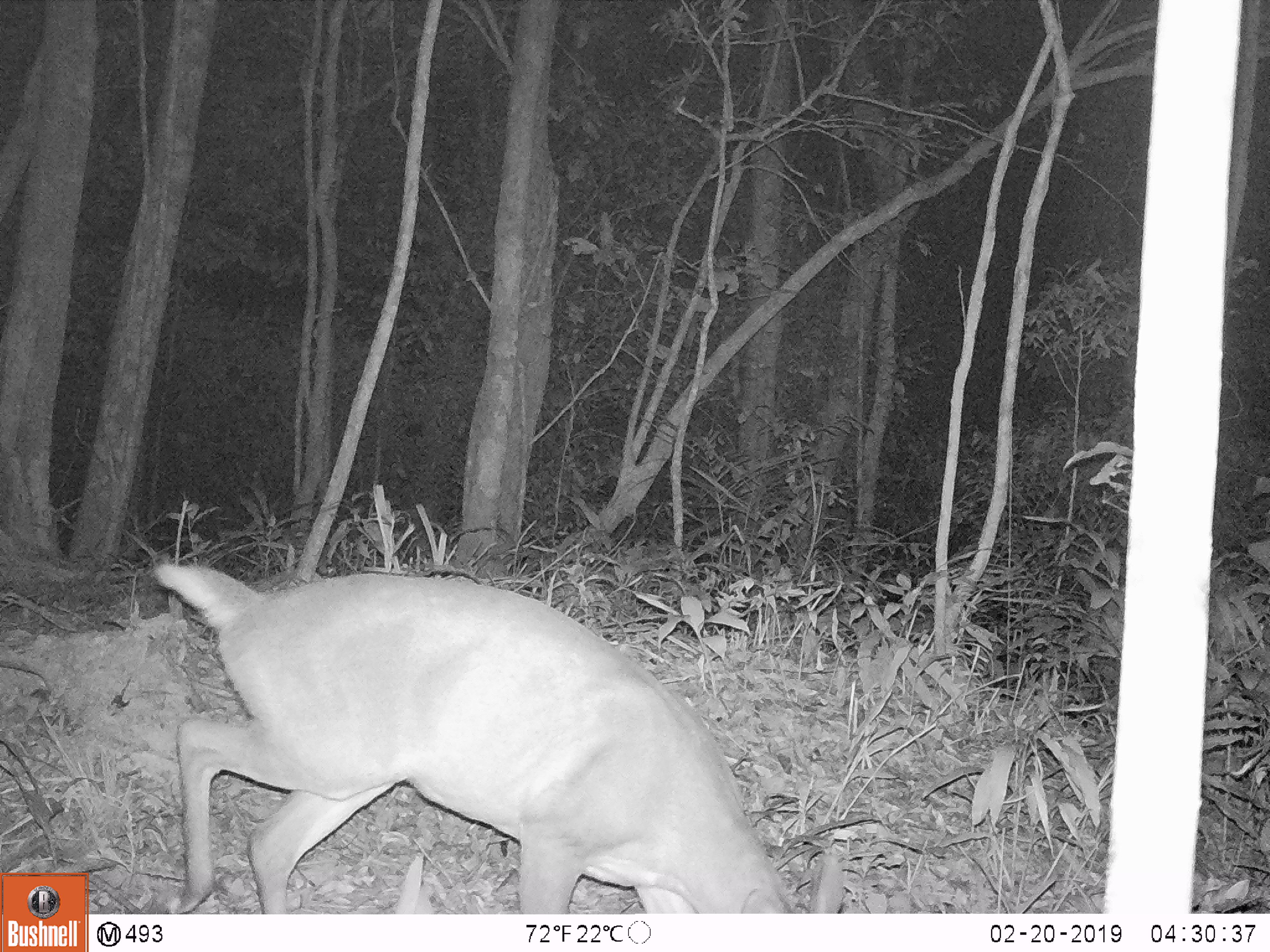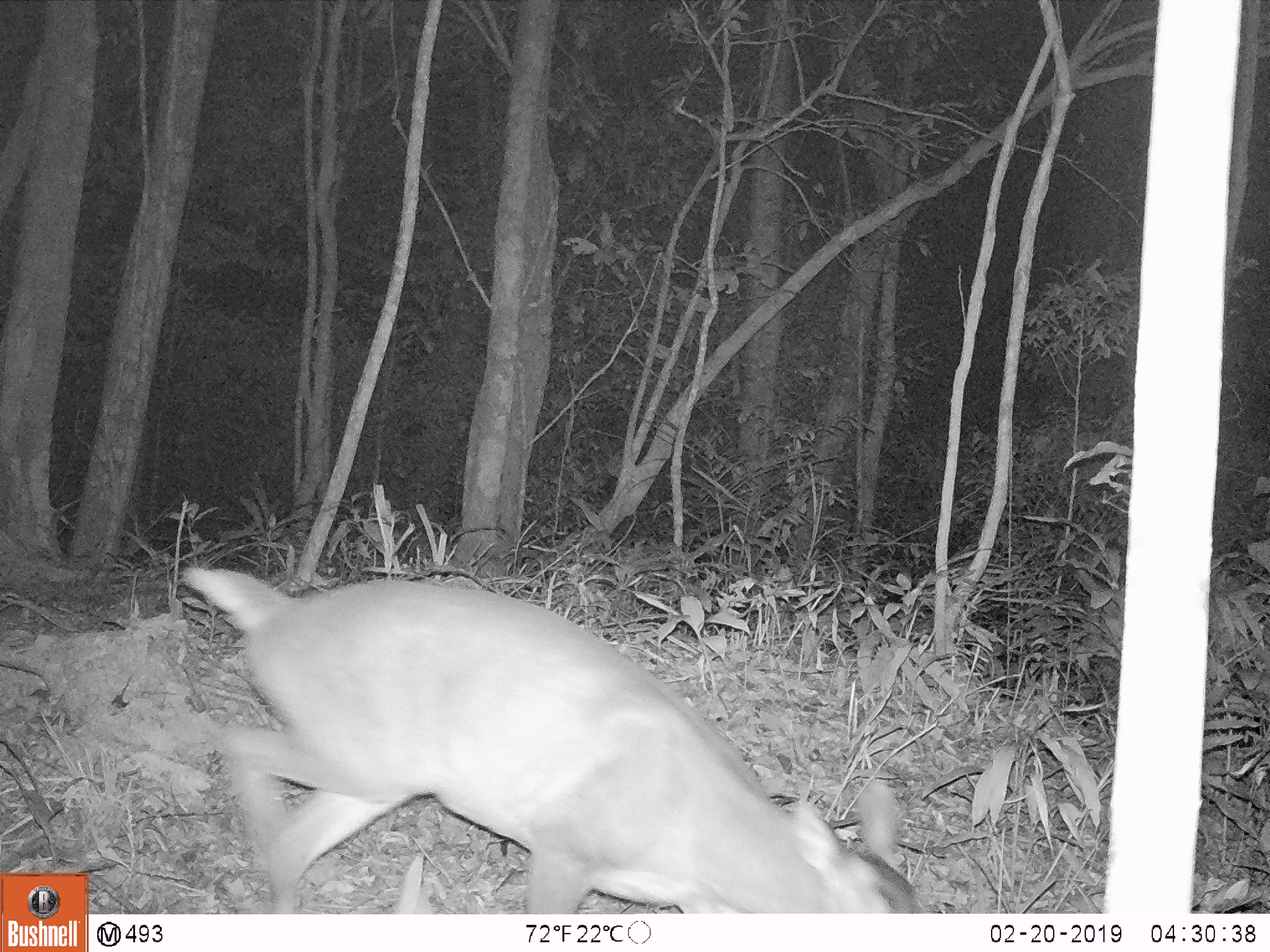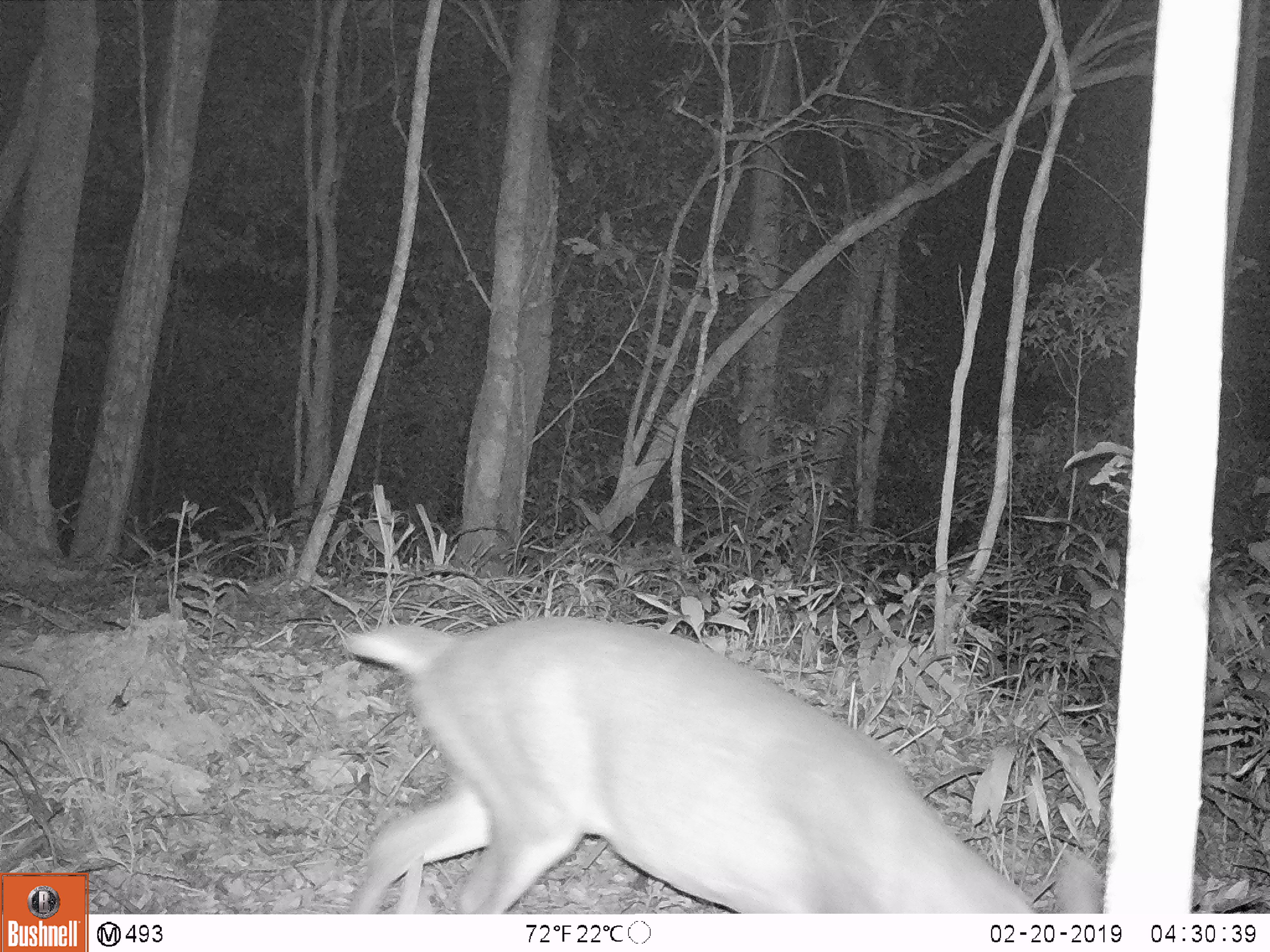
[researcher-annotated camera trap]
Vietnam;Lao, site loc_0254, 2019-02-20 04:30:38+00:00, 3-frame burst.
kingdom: Animalia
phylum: Chordata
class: Mammalia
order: Artiodactyla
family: Cervidae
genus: Muntiacus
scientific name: Muntiacus vuquangensis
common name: large-antlered muntjac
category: large antlered muntjac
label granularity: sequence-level